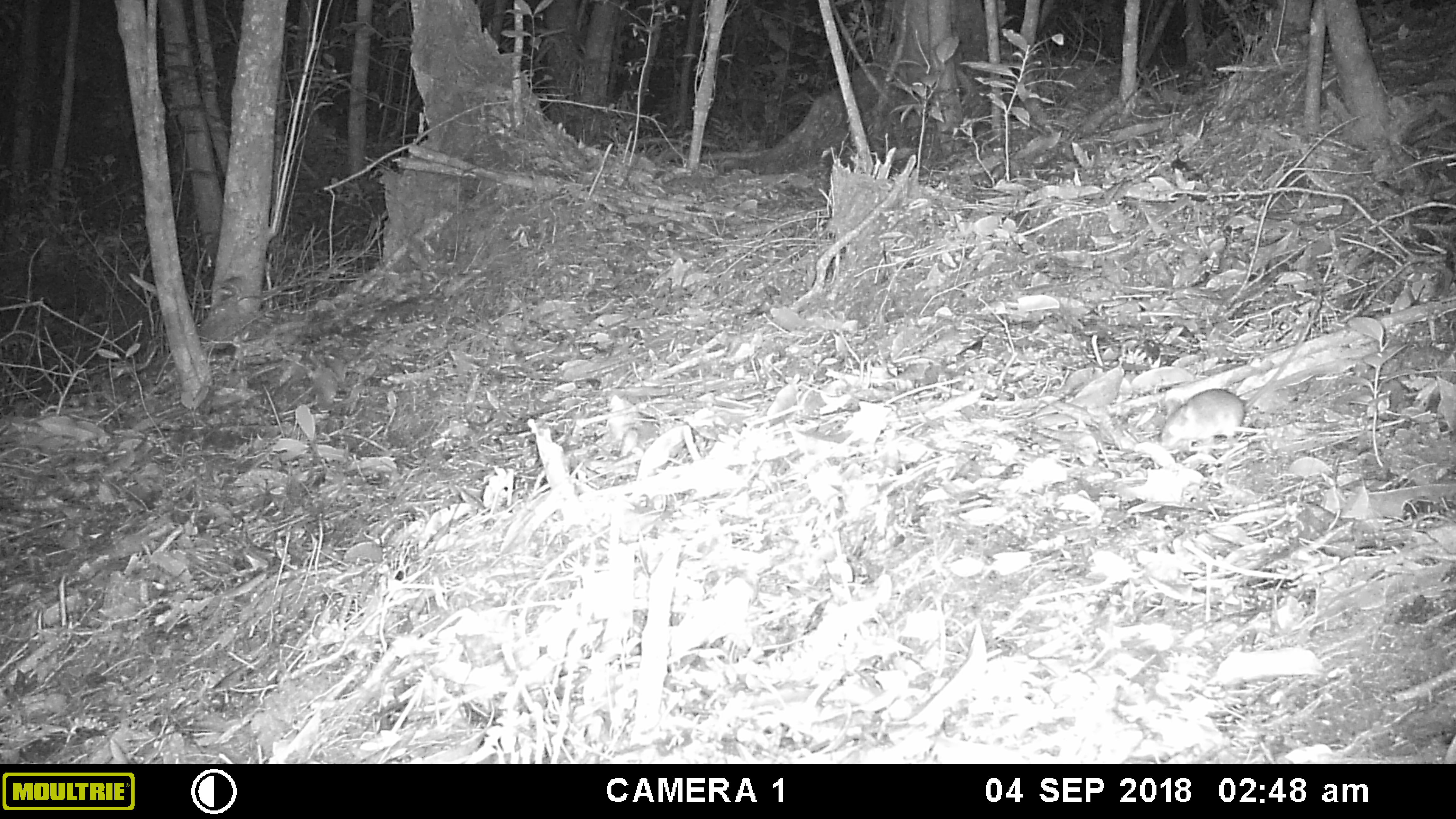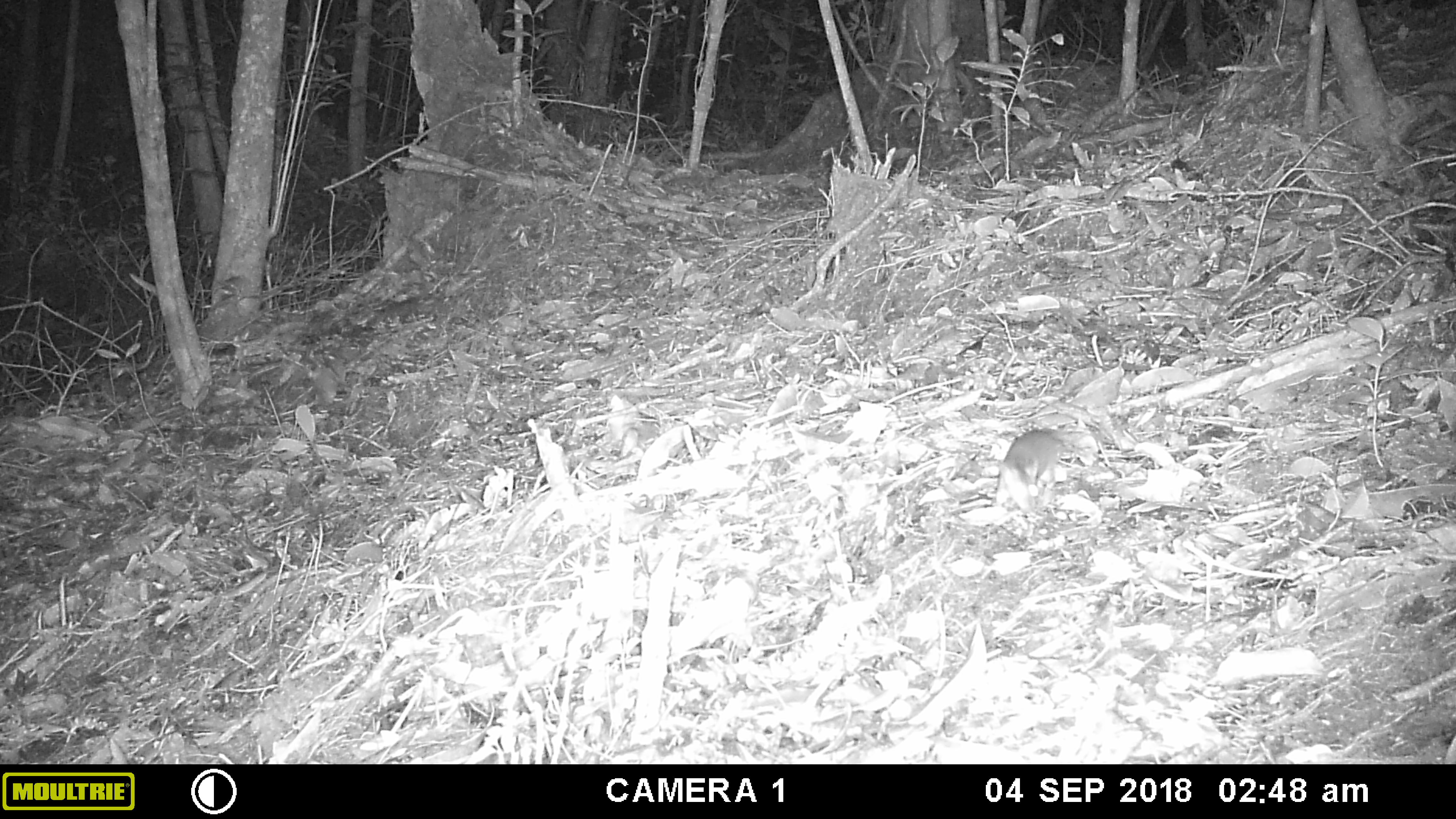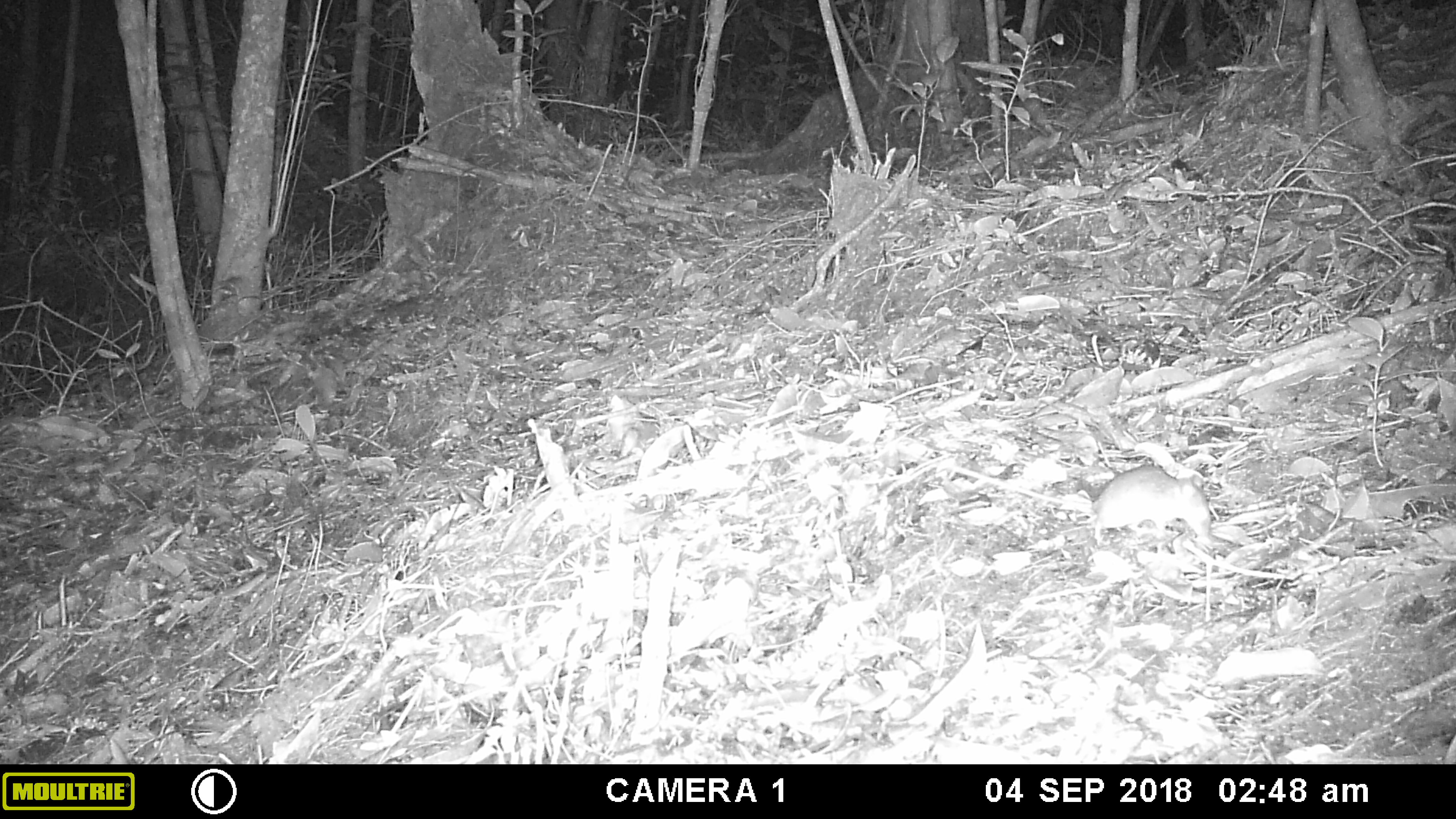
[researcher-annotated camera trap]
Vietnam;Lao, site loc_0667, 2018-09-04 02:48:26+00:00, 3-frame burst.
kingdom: Animalia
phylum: Chordata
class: Mammalia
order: Rodentia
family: Muridae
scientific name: Muridae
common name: old-world mice and rats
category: unidentified murid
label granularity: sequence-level